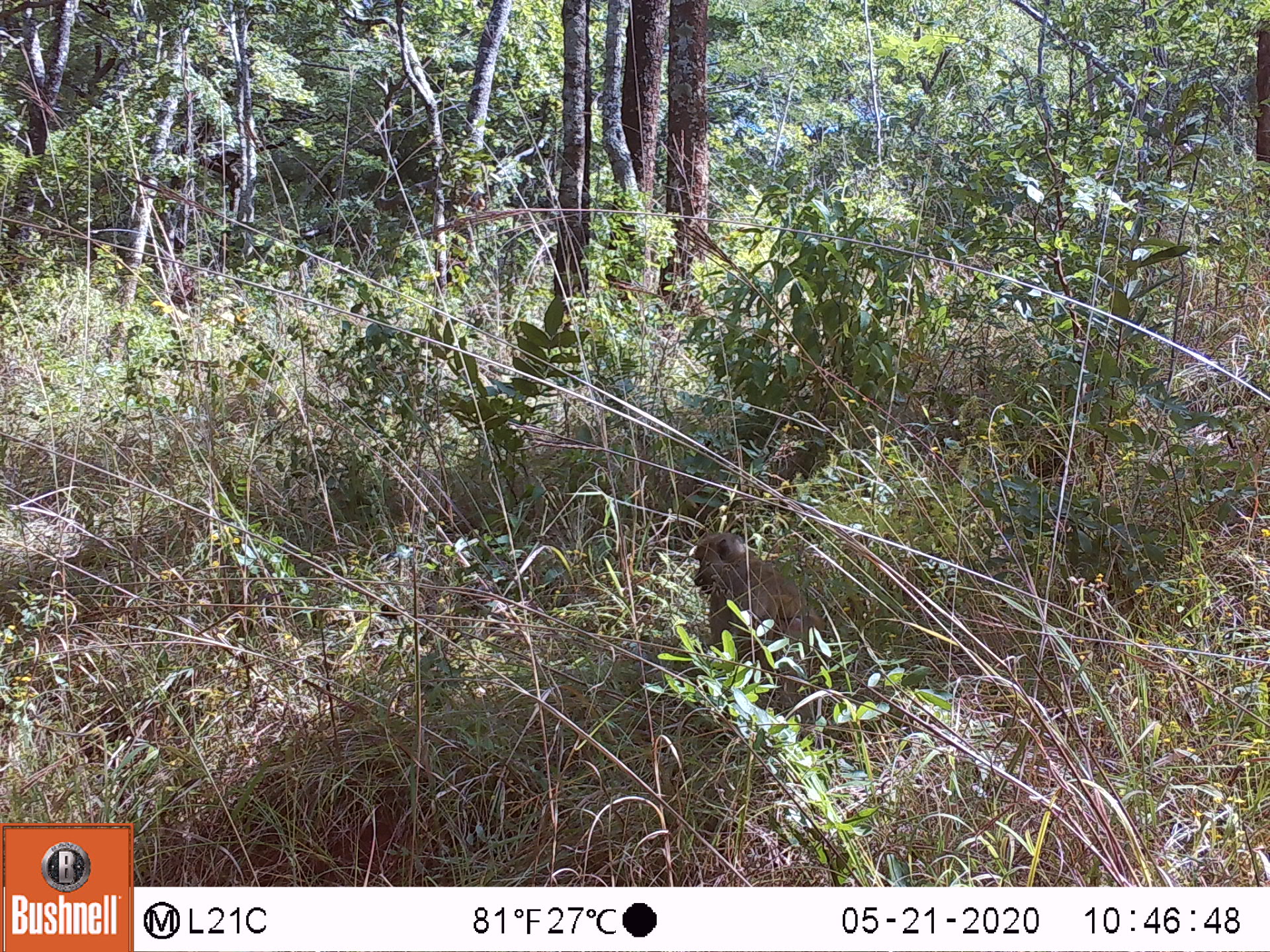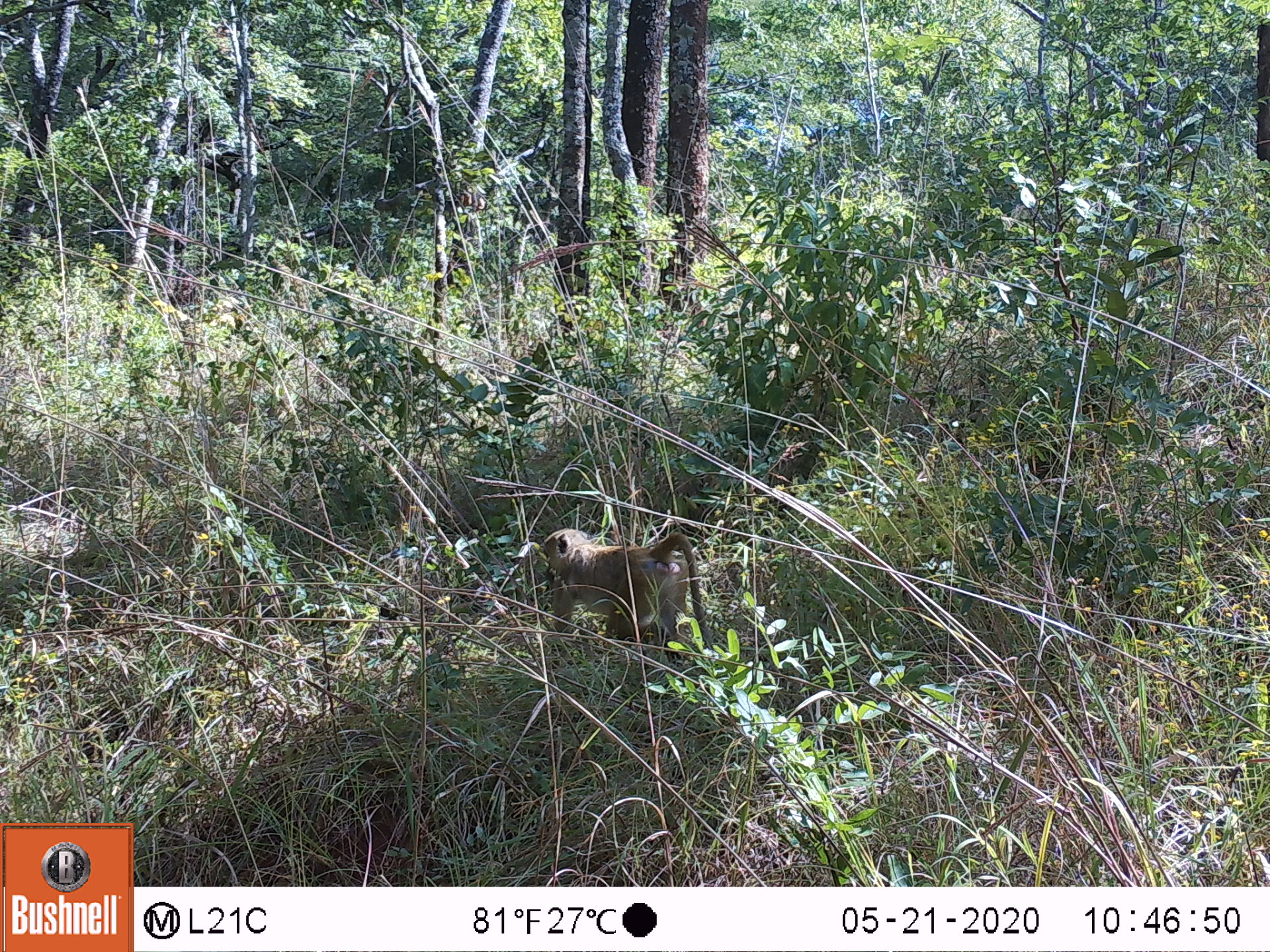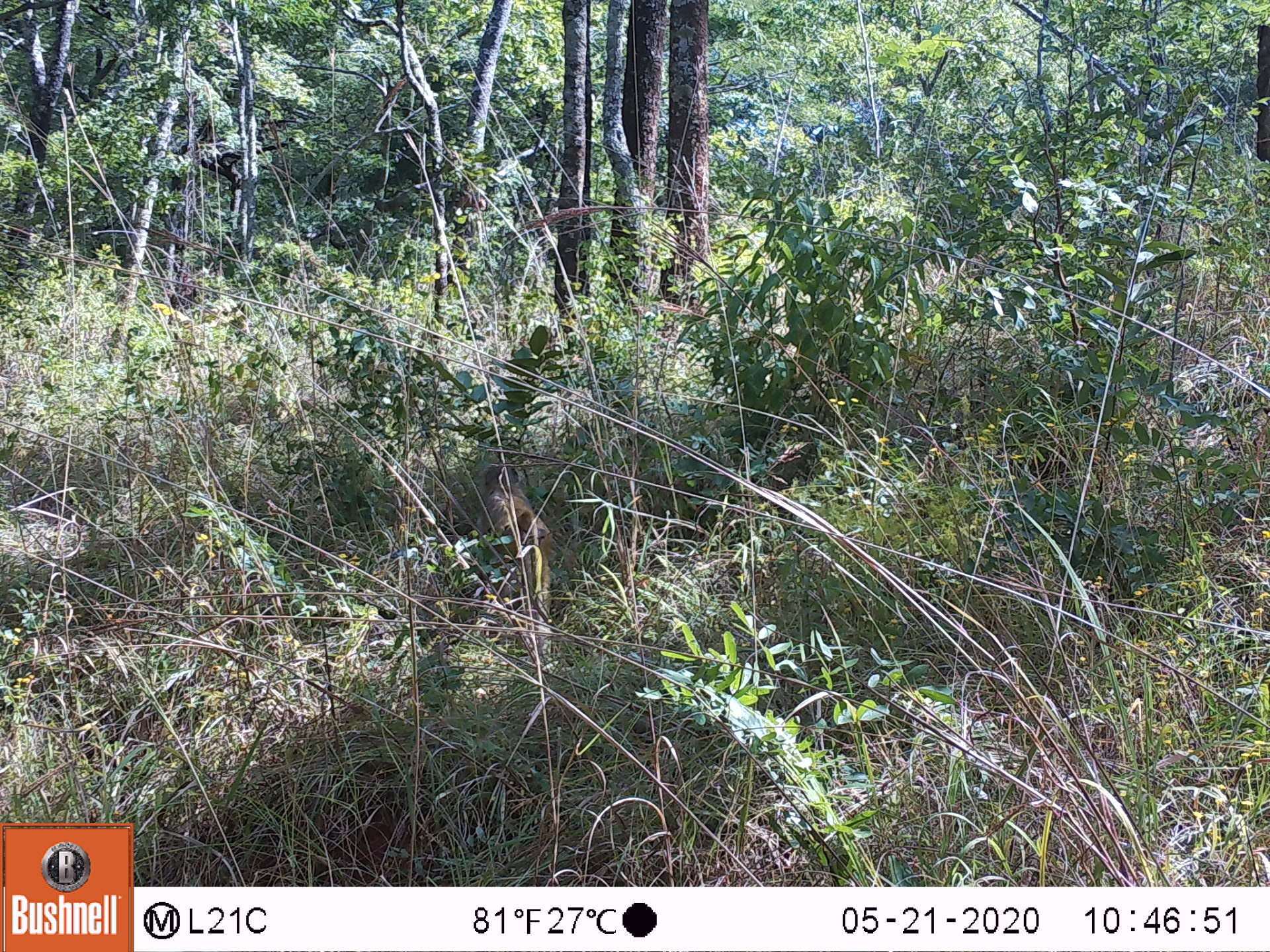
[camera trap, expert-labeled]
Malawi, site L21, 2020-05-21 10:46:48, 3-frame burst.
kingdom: Animalia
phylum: Chordata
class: Mammalia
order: Primates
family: Cercopithecidae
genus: Papio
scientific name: Papio cynocephalus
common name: yellow baboon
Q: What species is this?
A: Yellow baboon (Papio cynocephalus).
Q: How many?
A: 1.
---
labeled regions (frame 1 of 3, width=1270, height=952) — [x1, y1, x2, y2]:
yellow baboon: [685, 533, 814, 688]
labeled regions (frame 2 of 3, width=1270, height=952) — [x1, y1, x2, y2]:
yellow baboon: [529, 521, 712, 675]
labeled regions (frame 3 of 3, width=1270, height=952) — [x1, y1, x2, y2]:
yellow baboon: [467, 463, 558, 612]